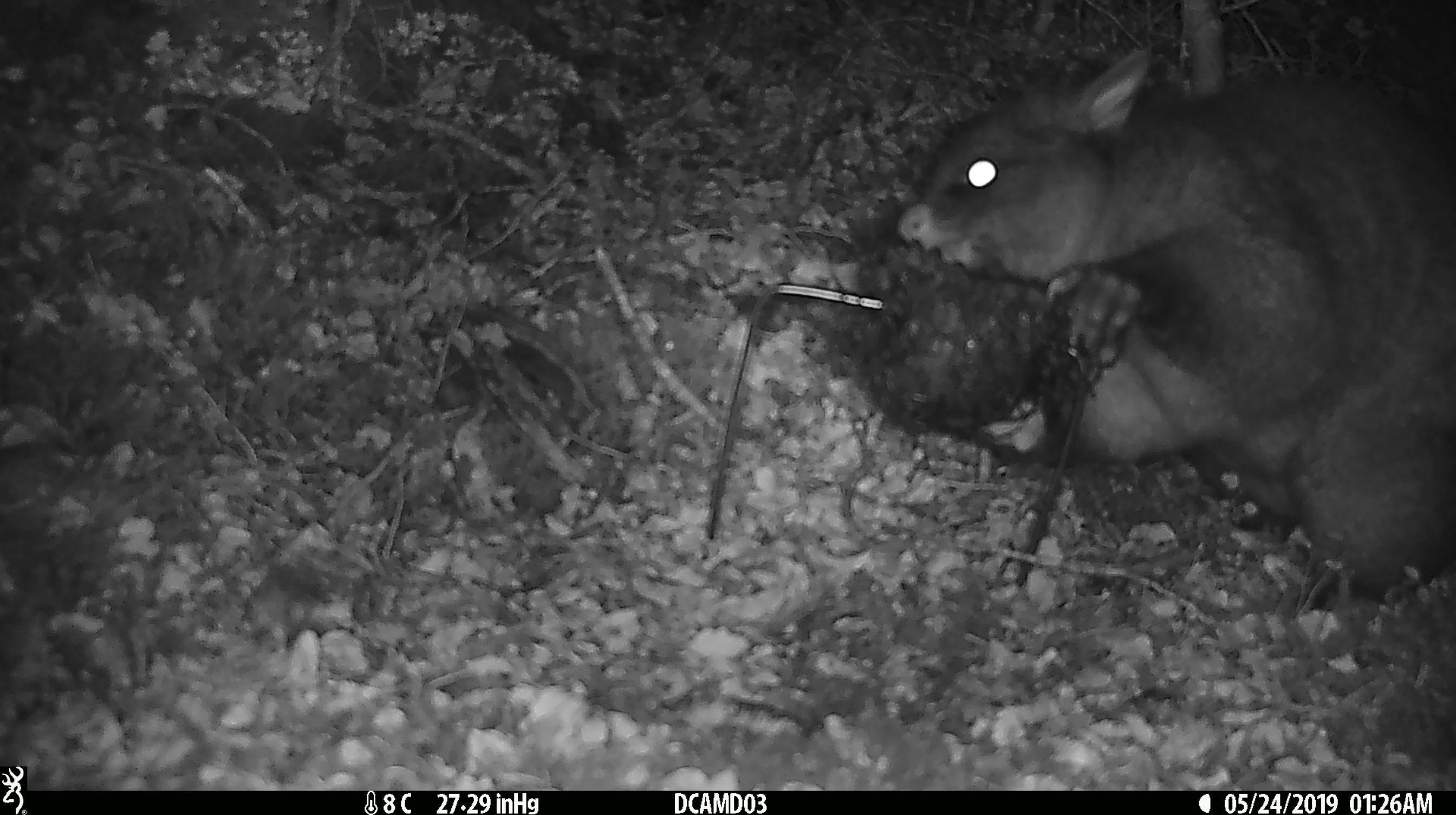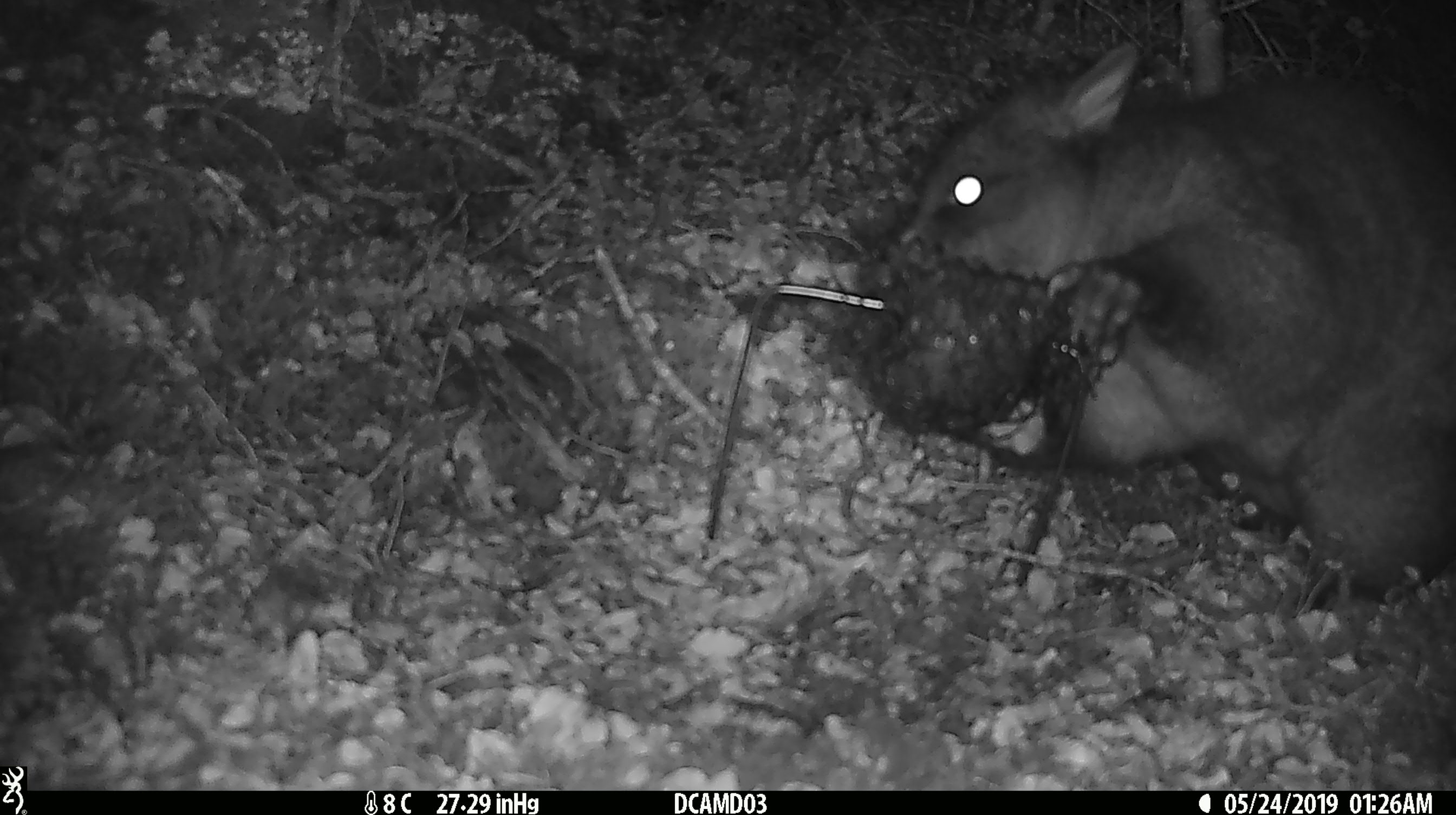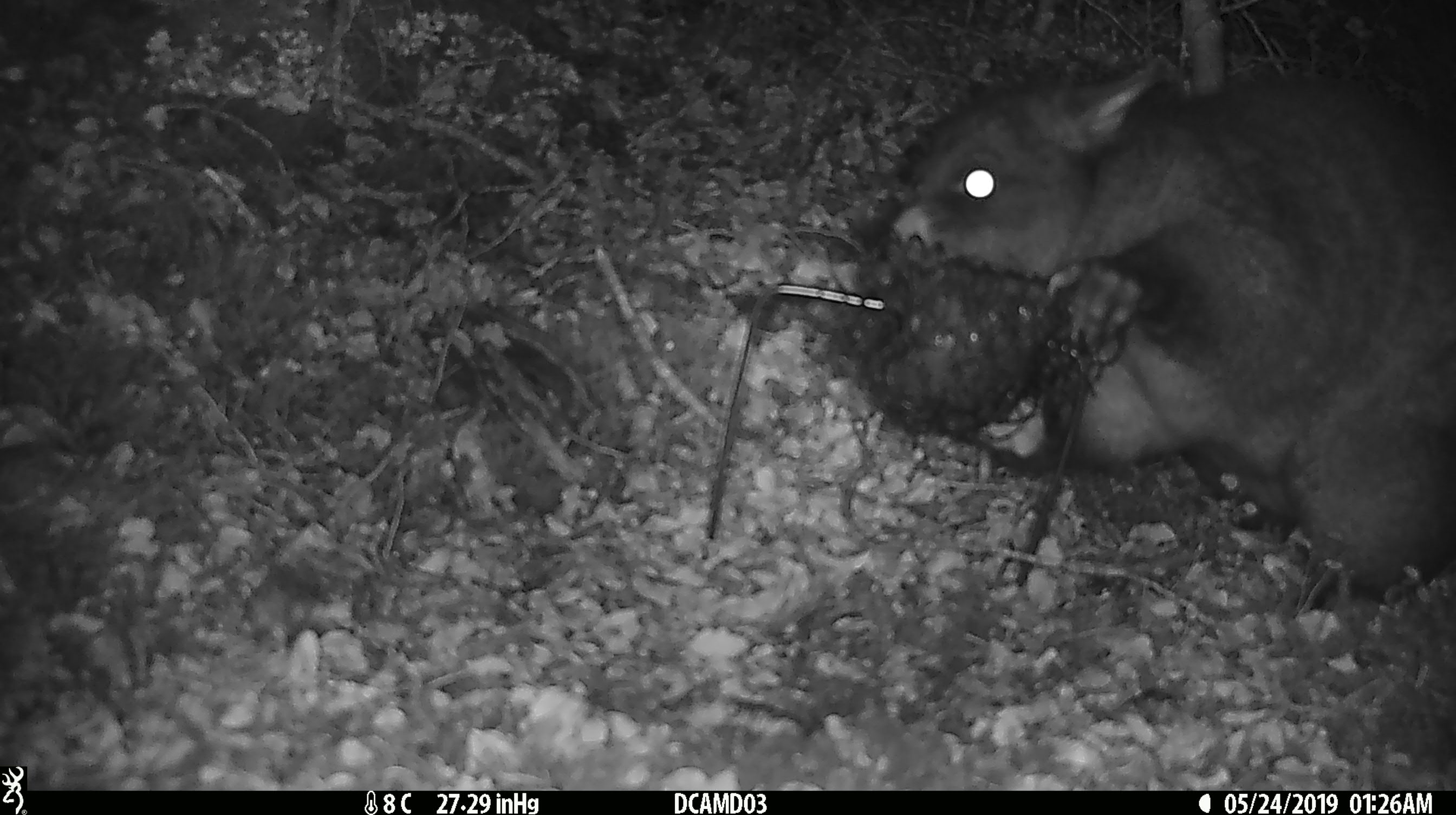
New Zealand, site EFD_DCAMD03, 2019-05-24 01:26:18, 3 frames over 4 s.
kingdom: Animalia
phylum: Chordata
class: Mammalia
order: Diprotodontia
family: Phalangeridae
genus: Trichosurus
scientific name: Trichosurus vulpecula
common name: common brushtail possum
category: possum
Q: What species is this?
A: Possum (common brushtail possum) (Trichosurus vulpecula).